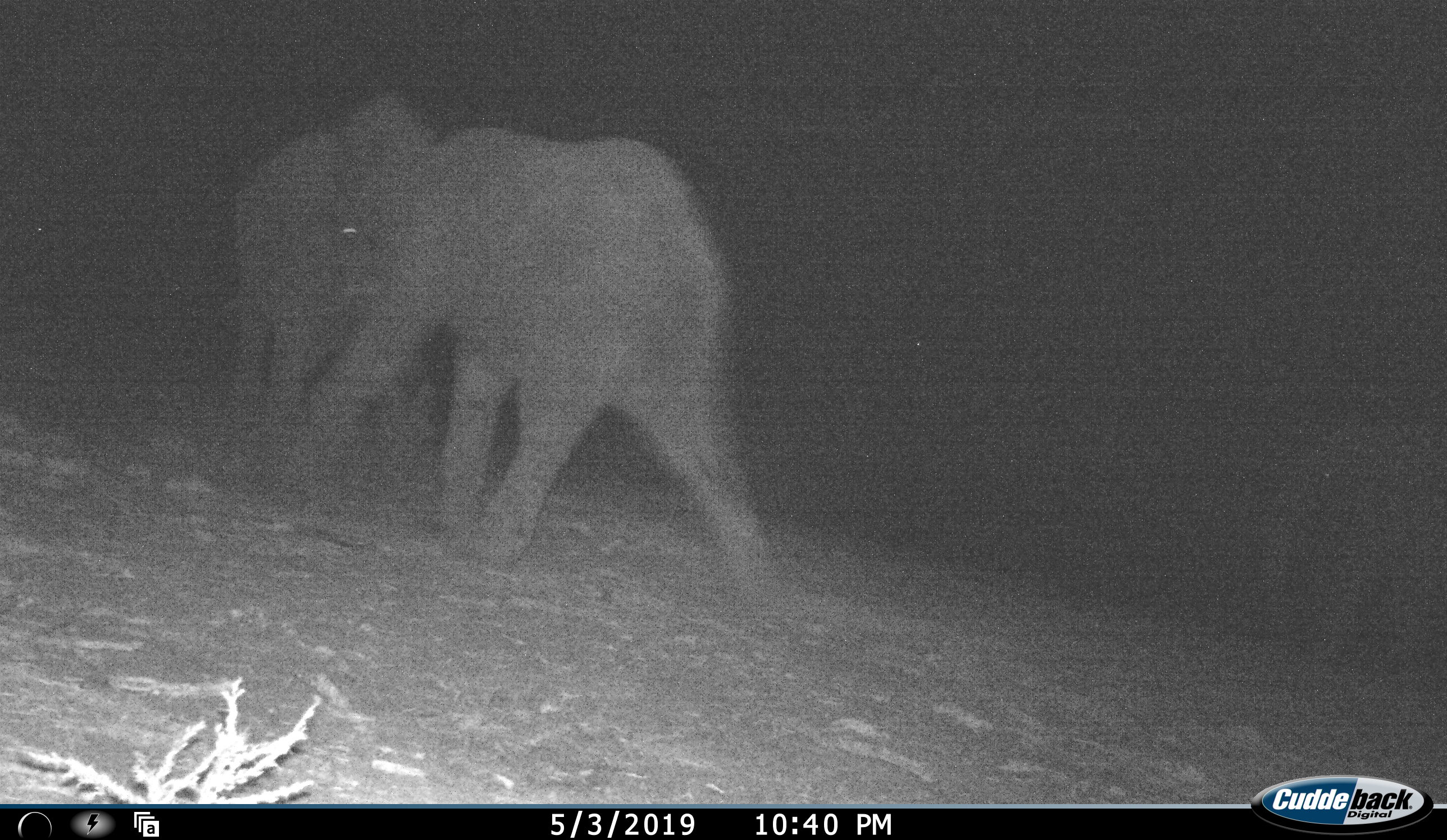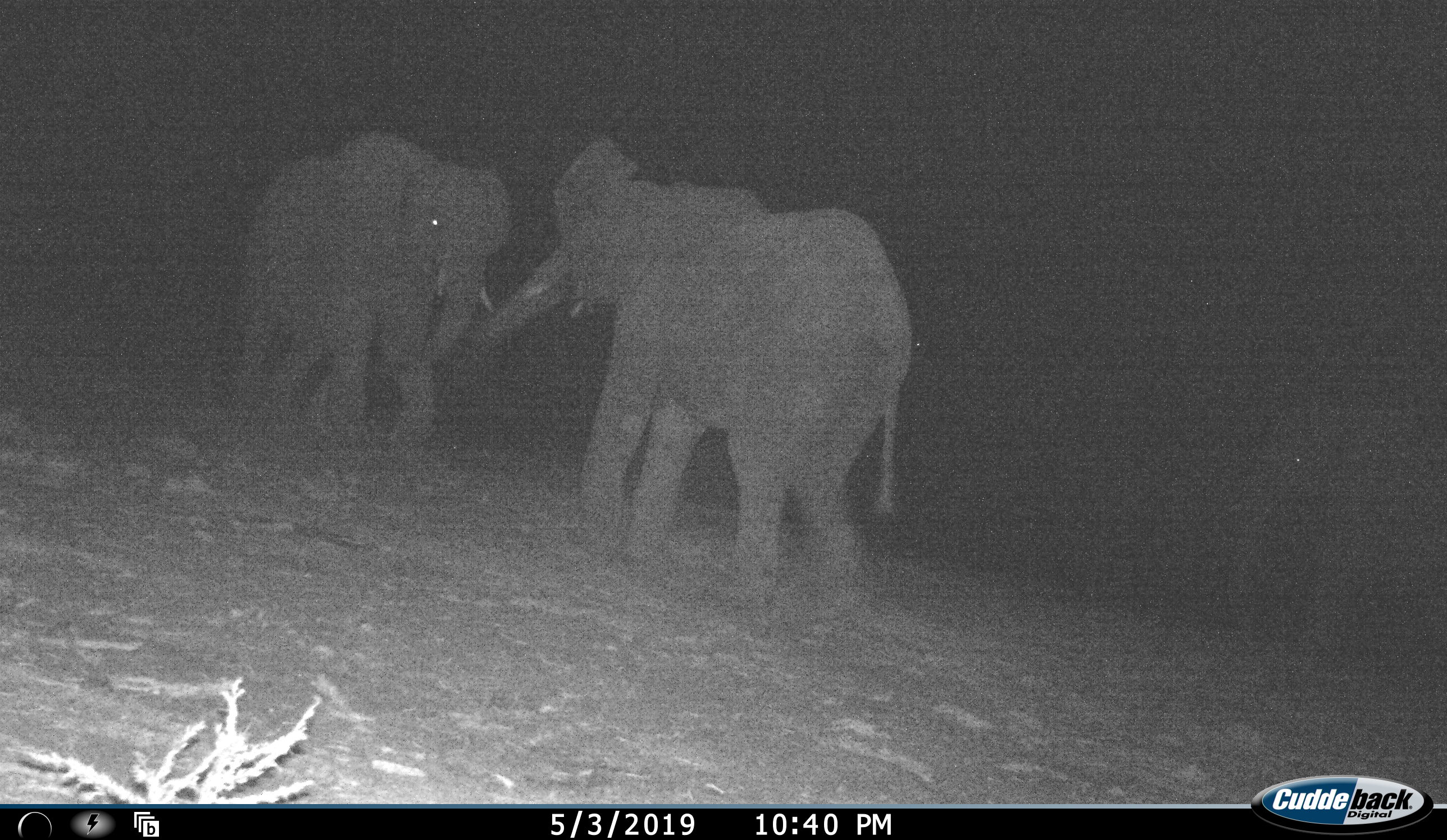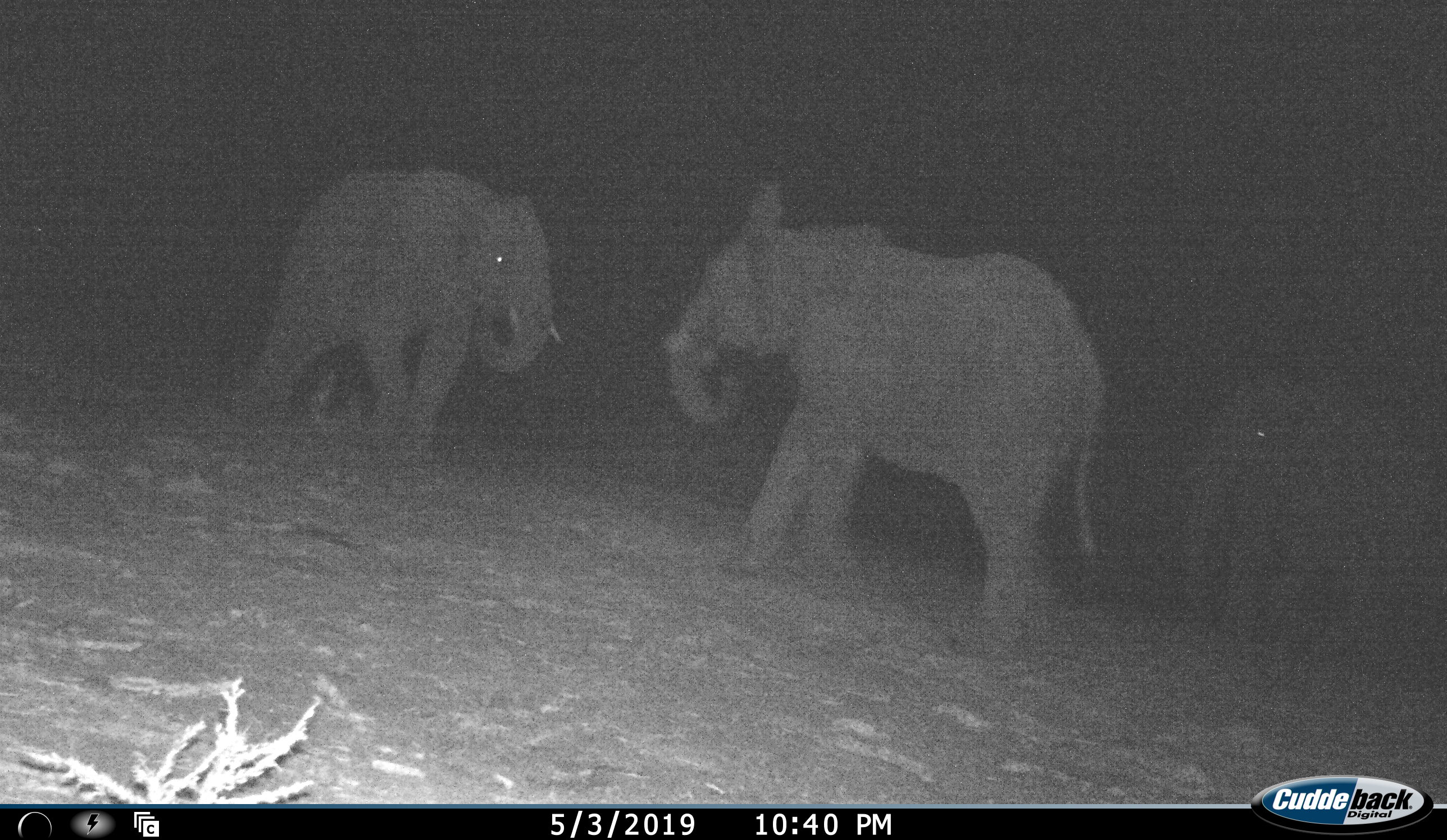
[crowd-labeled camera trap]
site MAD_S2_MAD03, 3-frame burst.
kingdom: Animalia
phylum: Chordata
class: Mammalia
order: Proboscidea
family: Elephantidae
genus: Loxodonta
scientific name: Loxodonta africana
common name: african bush elephant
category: elephant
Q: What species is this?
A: Elephant (african bush elephant) (Loxodonta africana).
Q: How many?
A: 3.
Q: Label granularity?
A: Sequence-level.